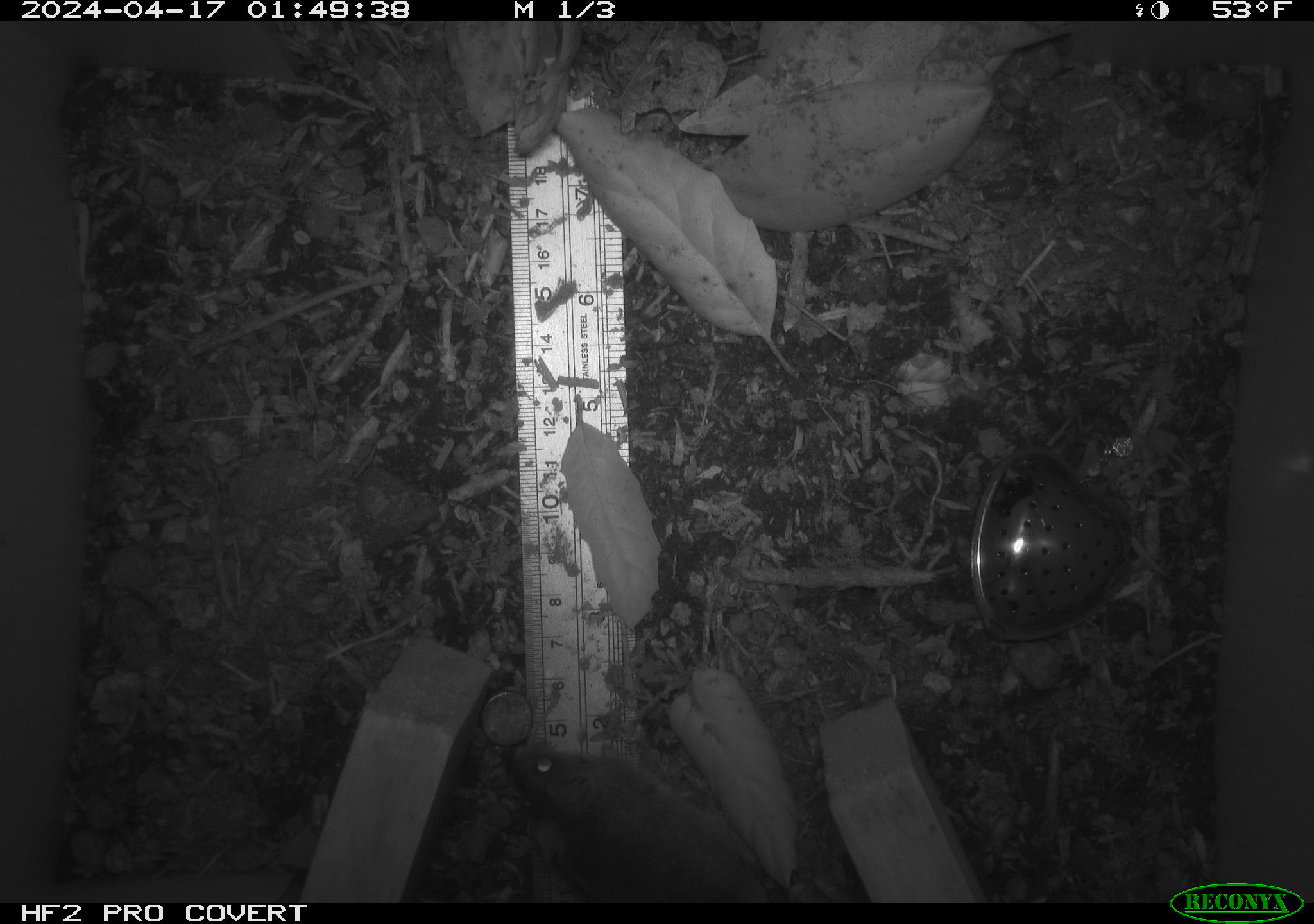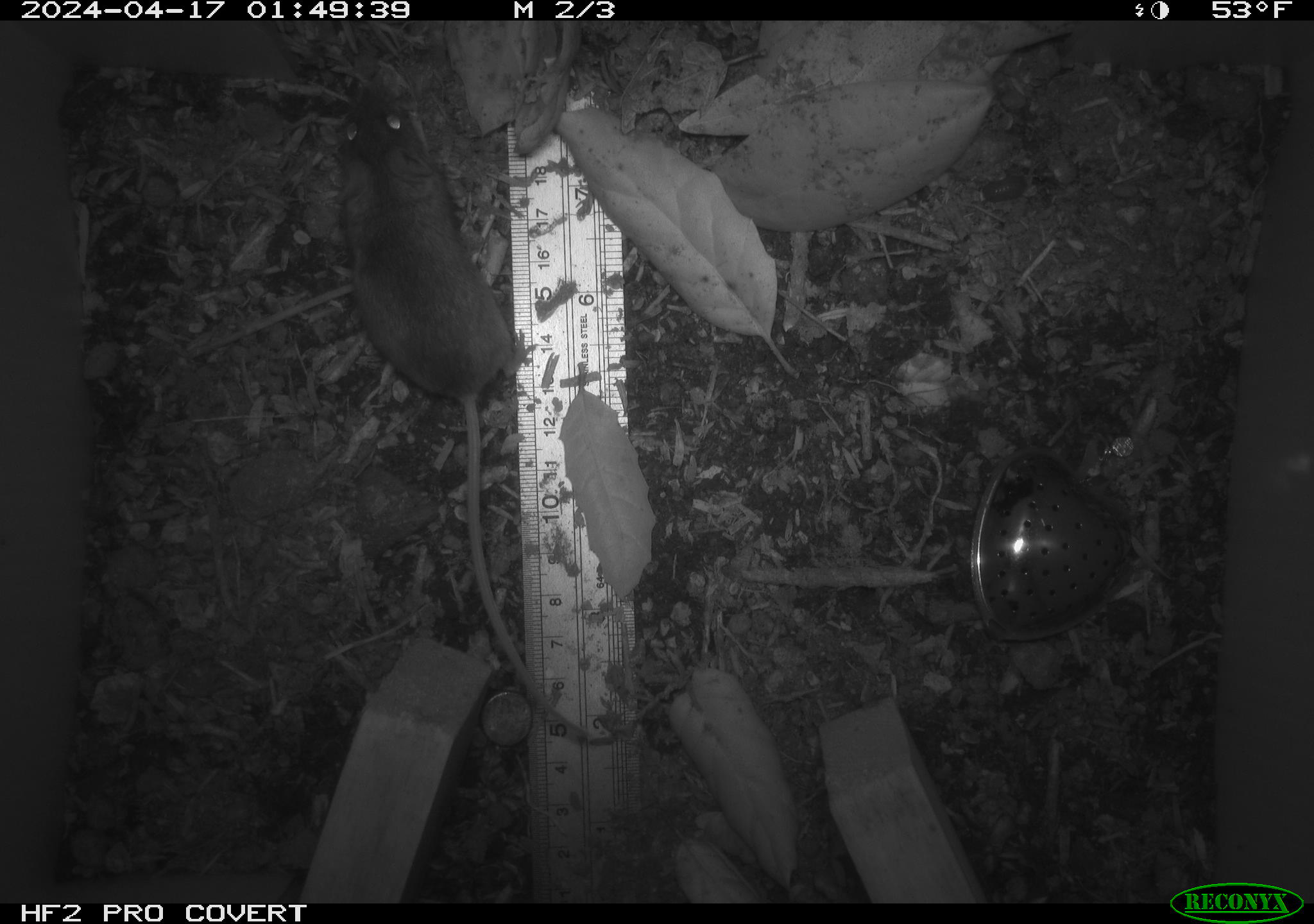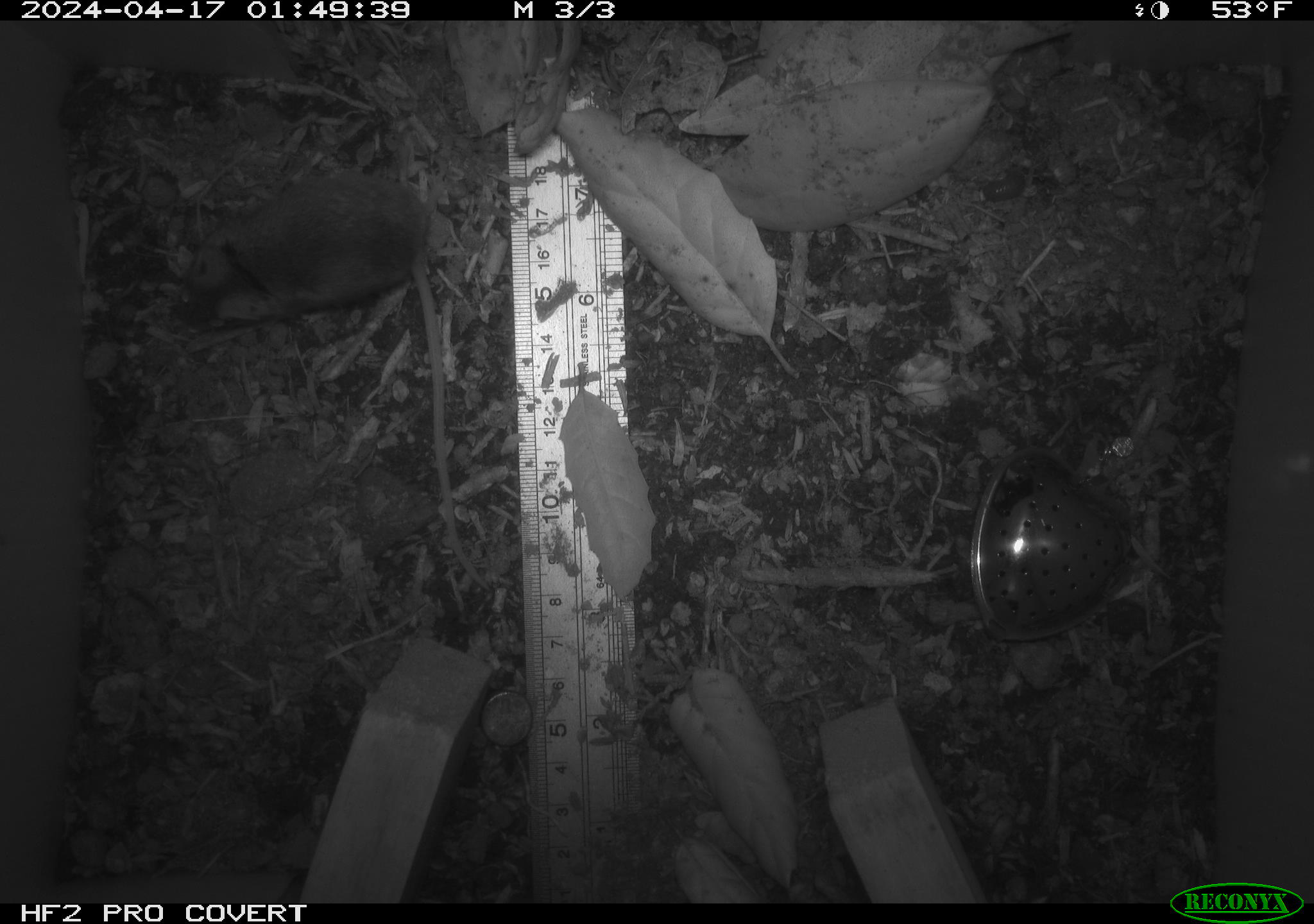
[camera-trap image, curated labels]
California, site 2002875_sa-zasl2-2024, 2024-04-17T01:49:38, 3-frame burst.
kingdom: Animalia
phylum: Chordata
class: Mammalia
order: Rodentia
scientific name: Rodentia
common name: rodent